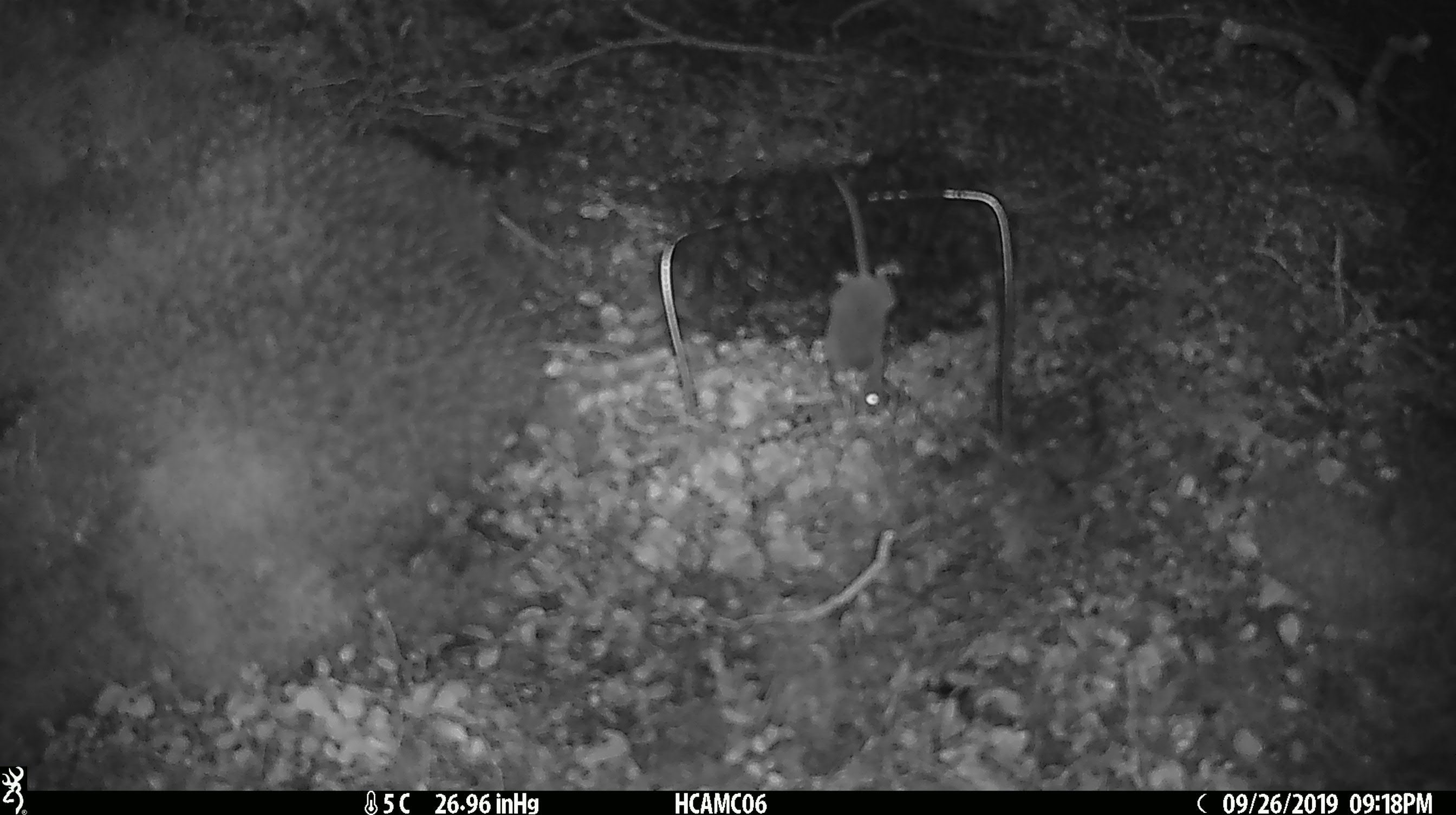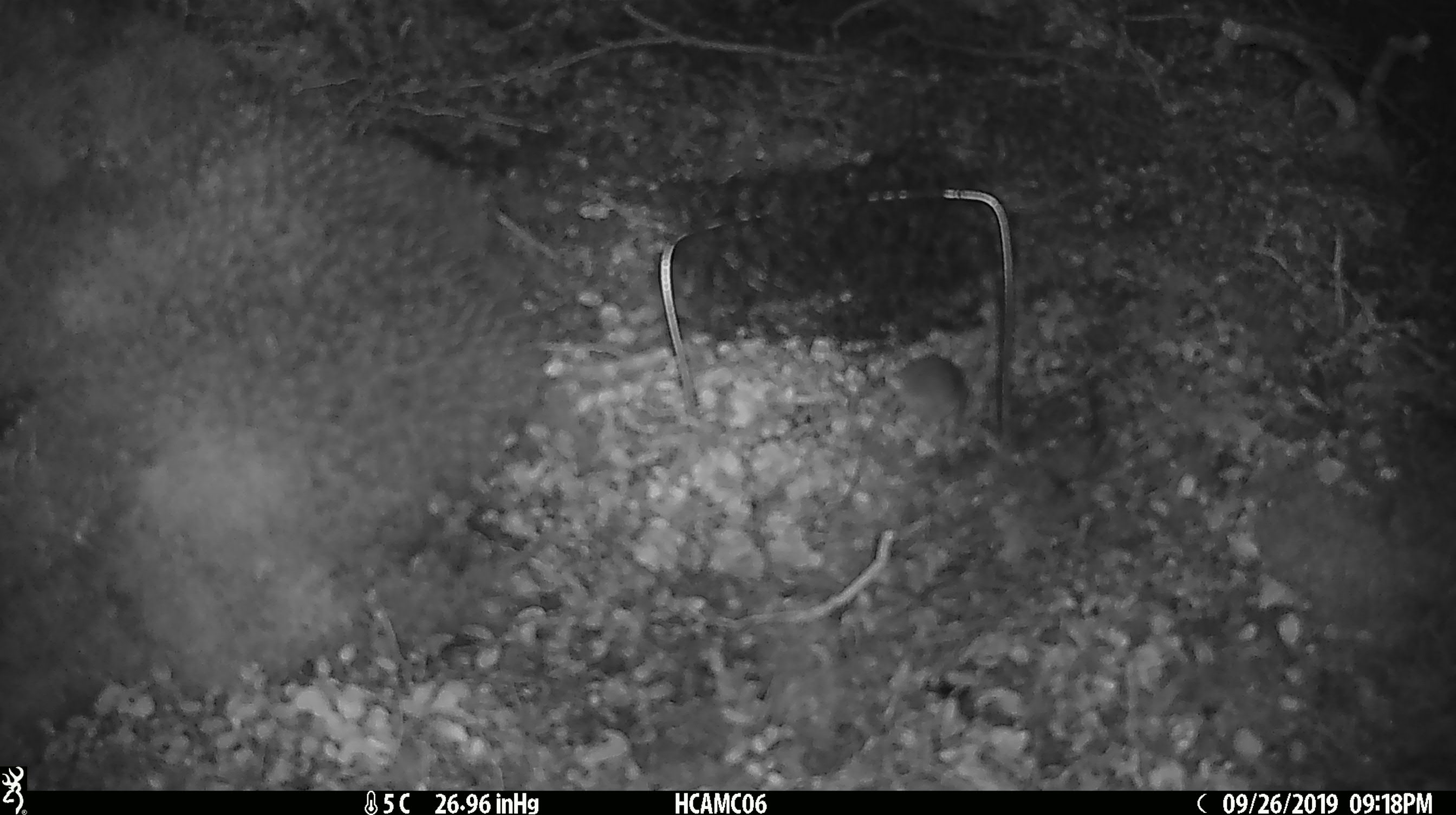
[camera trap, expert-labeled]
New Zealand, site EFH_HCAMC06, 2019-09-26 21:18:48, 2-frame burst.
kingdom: Animalia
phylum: Chordata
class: Mammalia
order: Rodentia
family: Muridae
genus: Mus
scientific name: Mus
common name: mouse